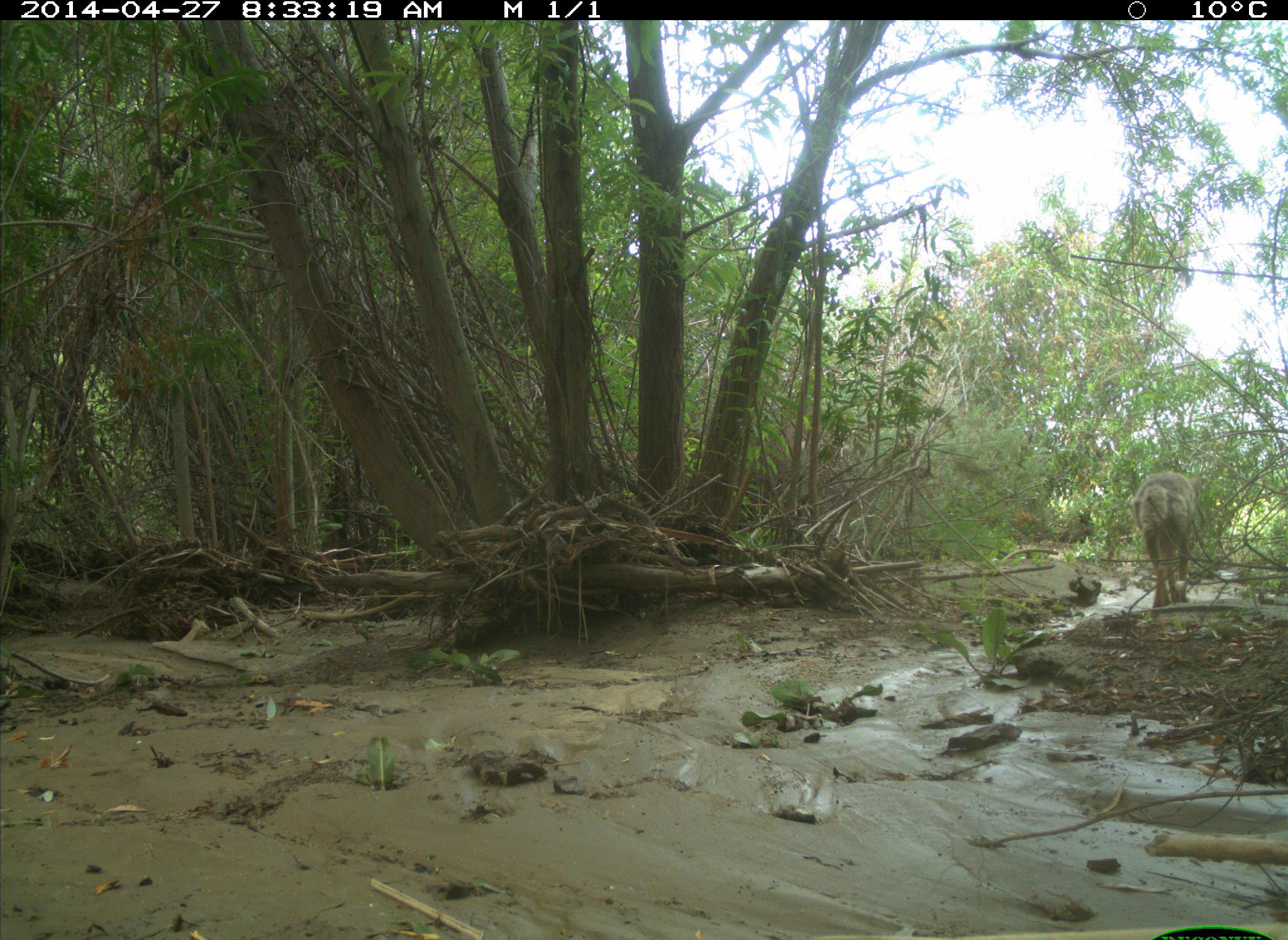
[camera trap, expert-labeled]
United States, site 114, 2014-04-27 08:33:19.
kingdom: Animalia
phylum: Chordata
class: Mammalia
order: Carnivora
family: Canidae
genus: Canis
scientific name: Canis latrans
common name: coyote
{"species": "coyote (Canis latrans)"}